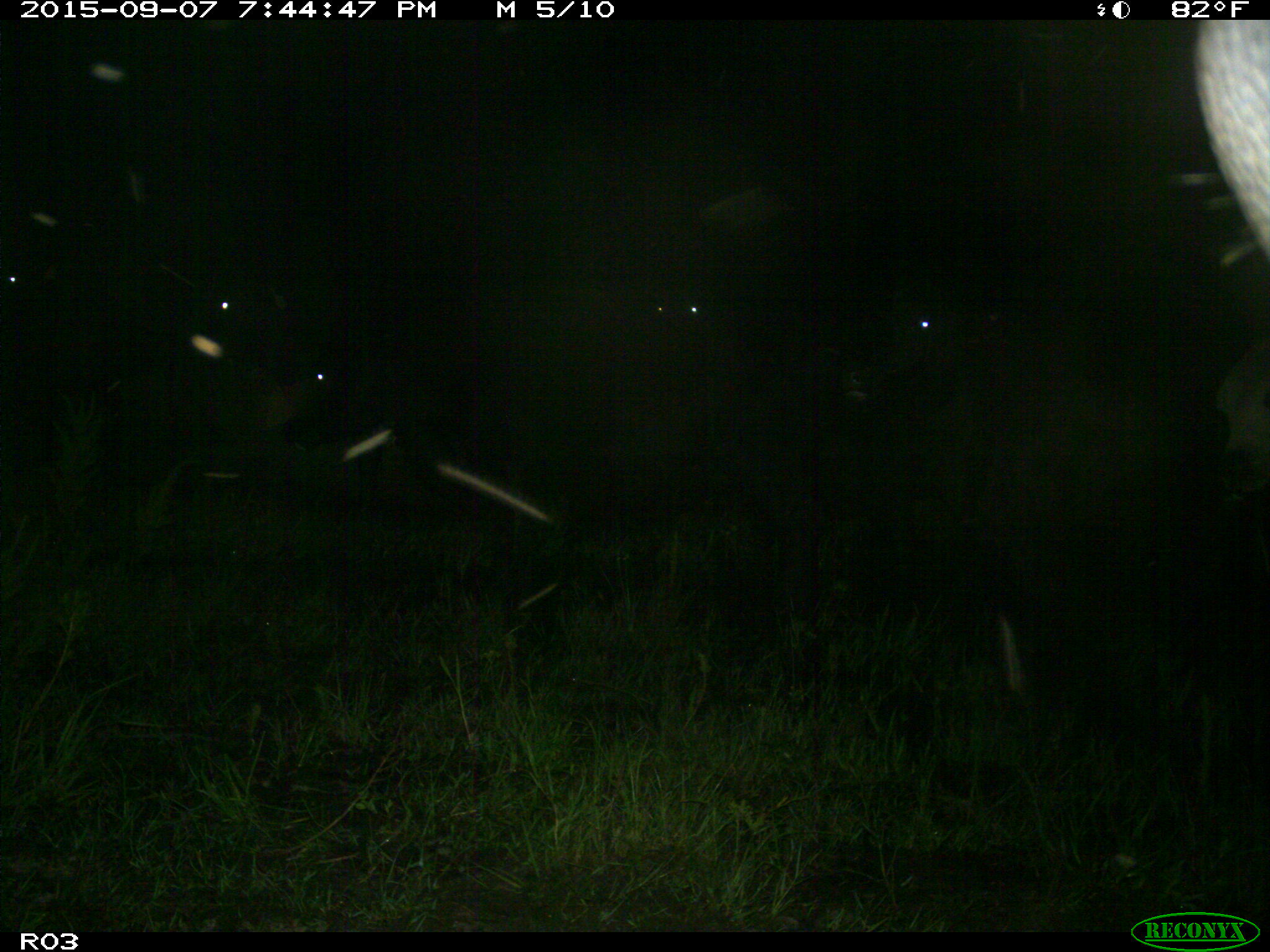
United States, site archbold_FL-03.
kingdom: Animalia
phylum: Chordata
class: Mammalia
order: Artiodactyla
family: Bovidae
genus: Bos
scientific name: Bos taurus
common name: domestic cow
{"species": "Bos taurus (domestic cow)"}